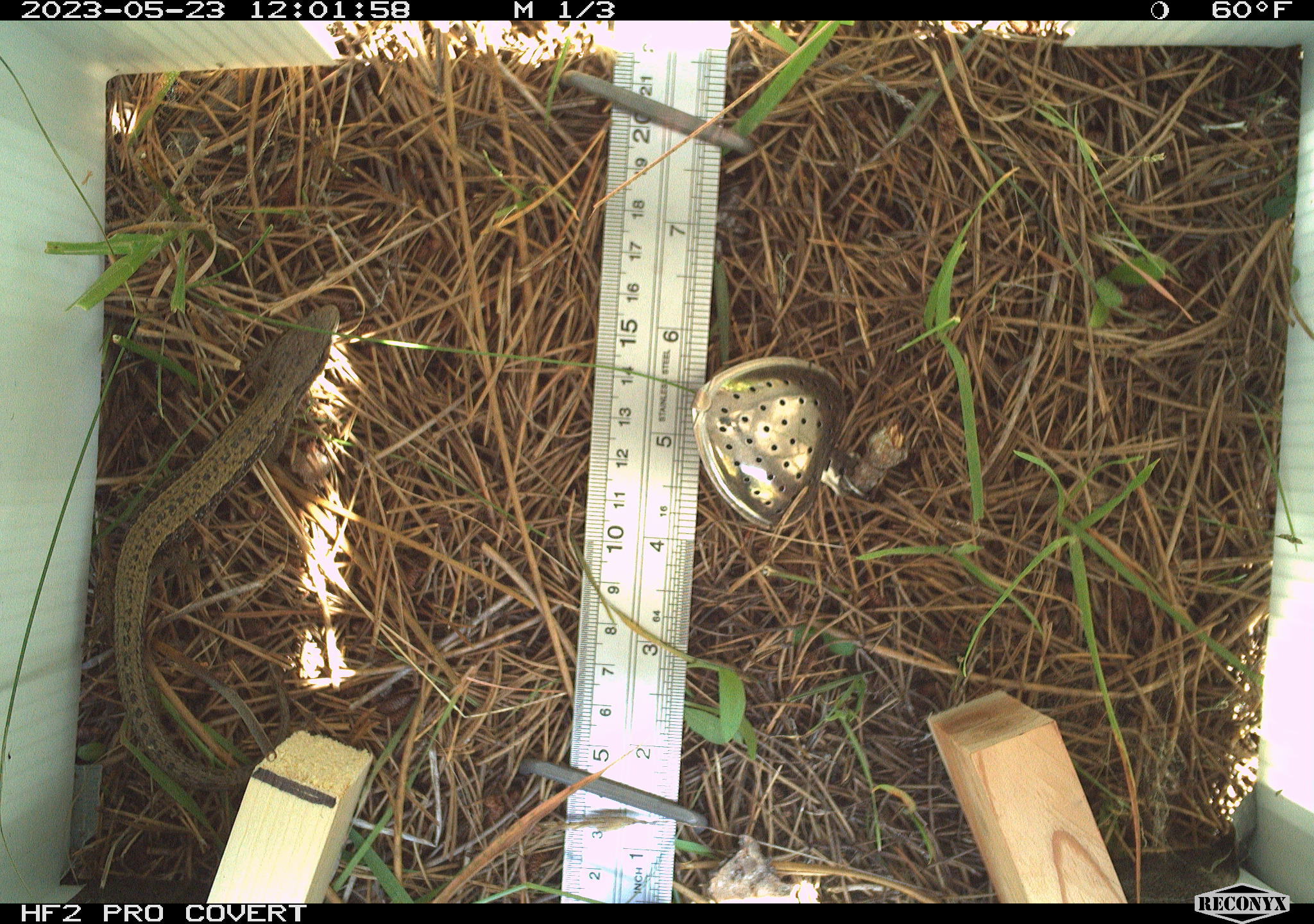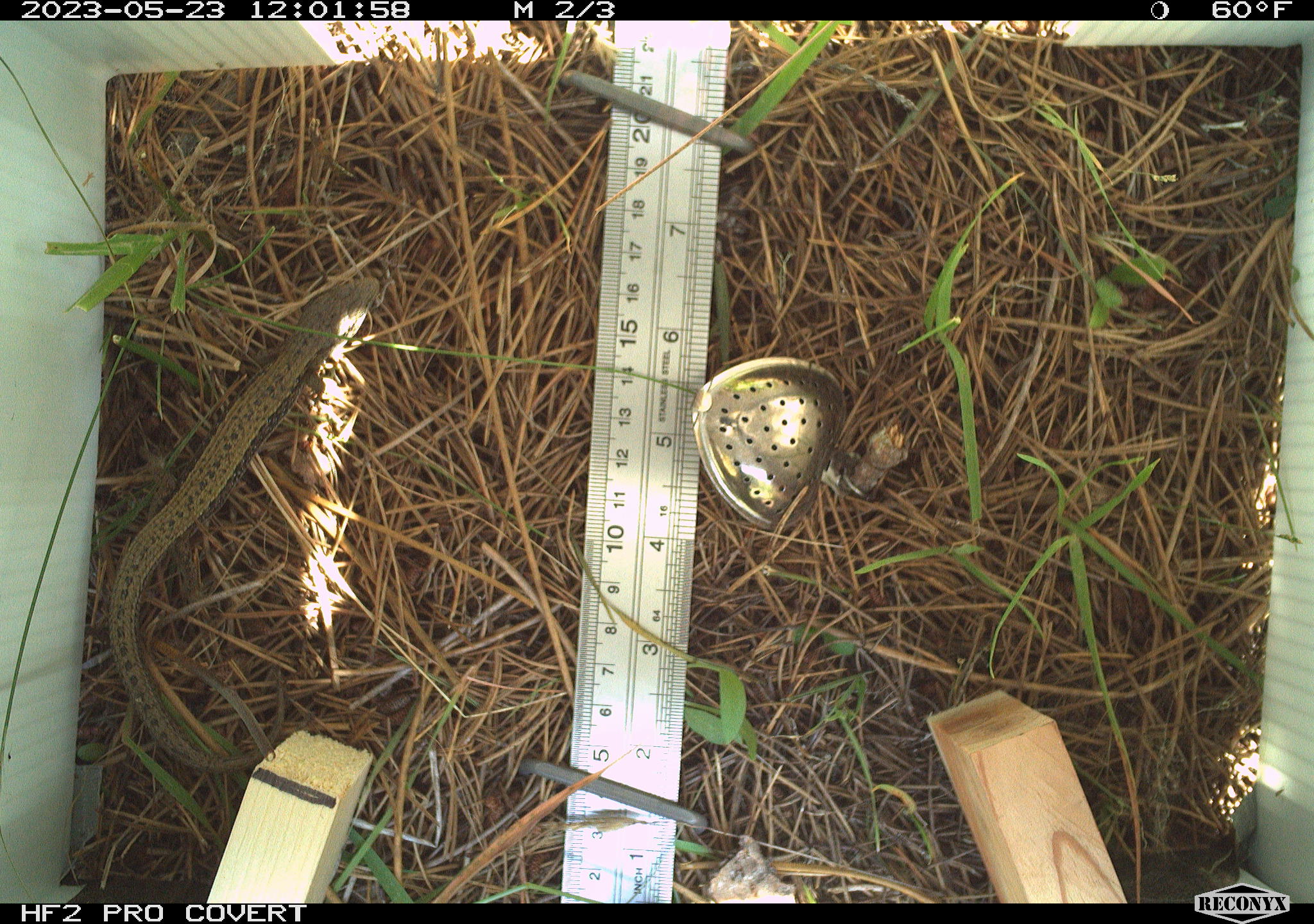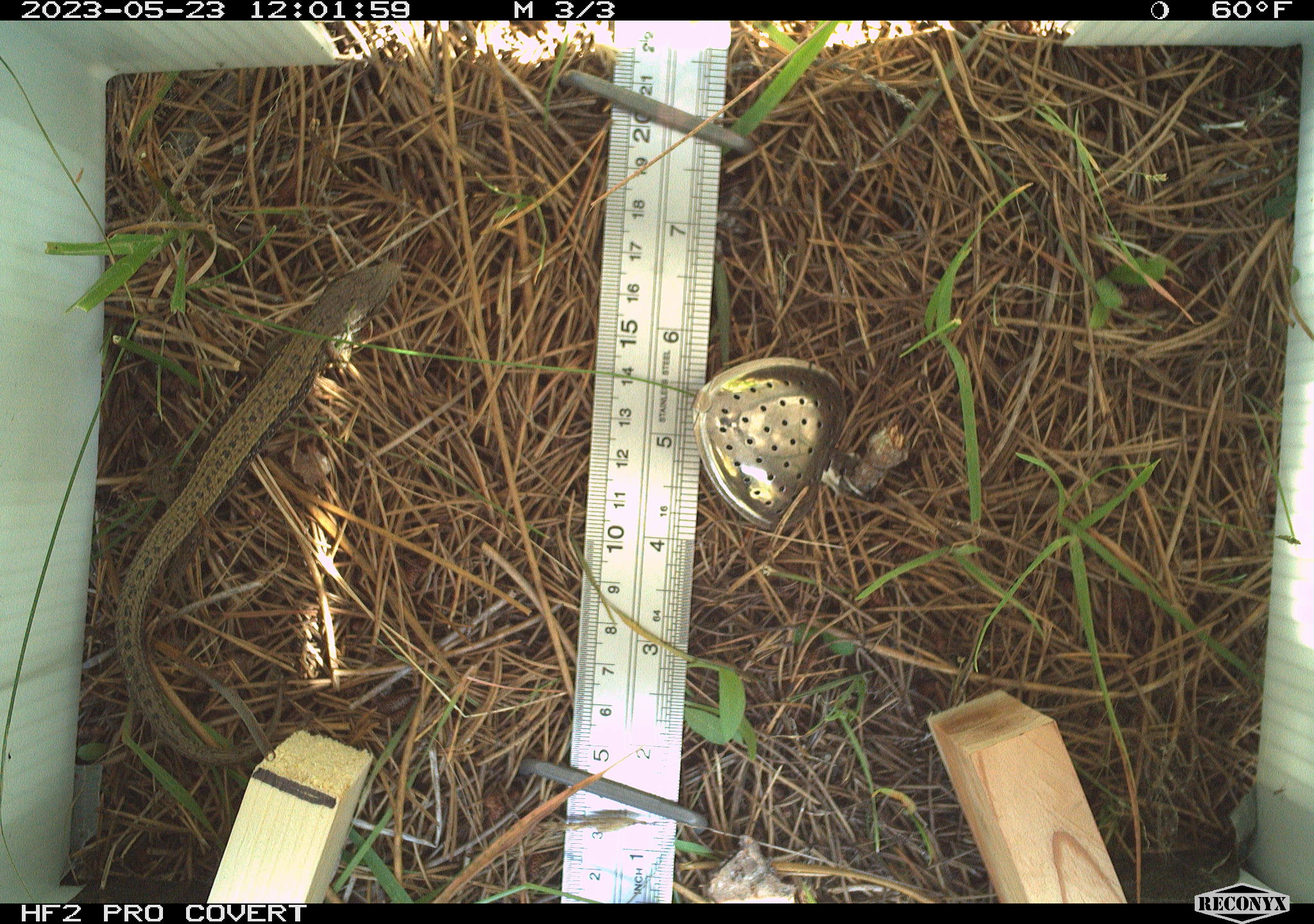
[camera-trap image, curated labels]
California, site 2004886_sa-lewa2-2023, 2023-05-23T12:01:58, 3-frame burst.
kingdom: Animalia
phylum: Chordata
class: Reptilia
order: Squamata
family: Anguidae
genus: Elgaria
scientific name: Elgaria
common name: alligator lizards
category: elgaria species